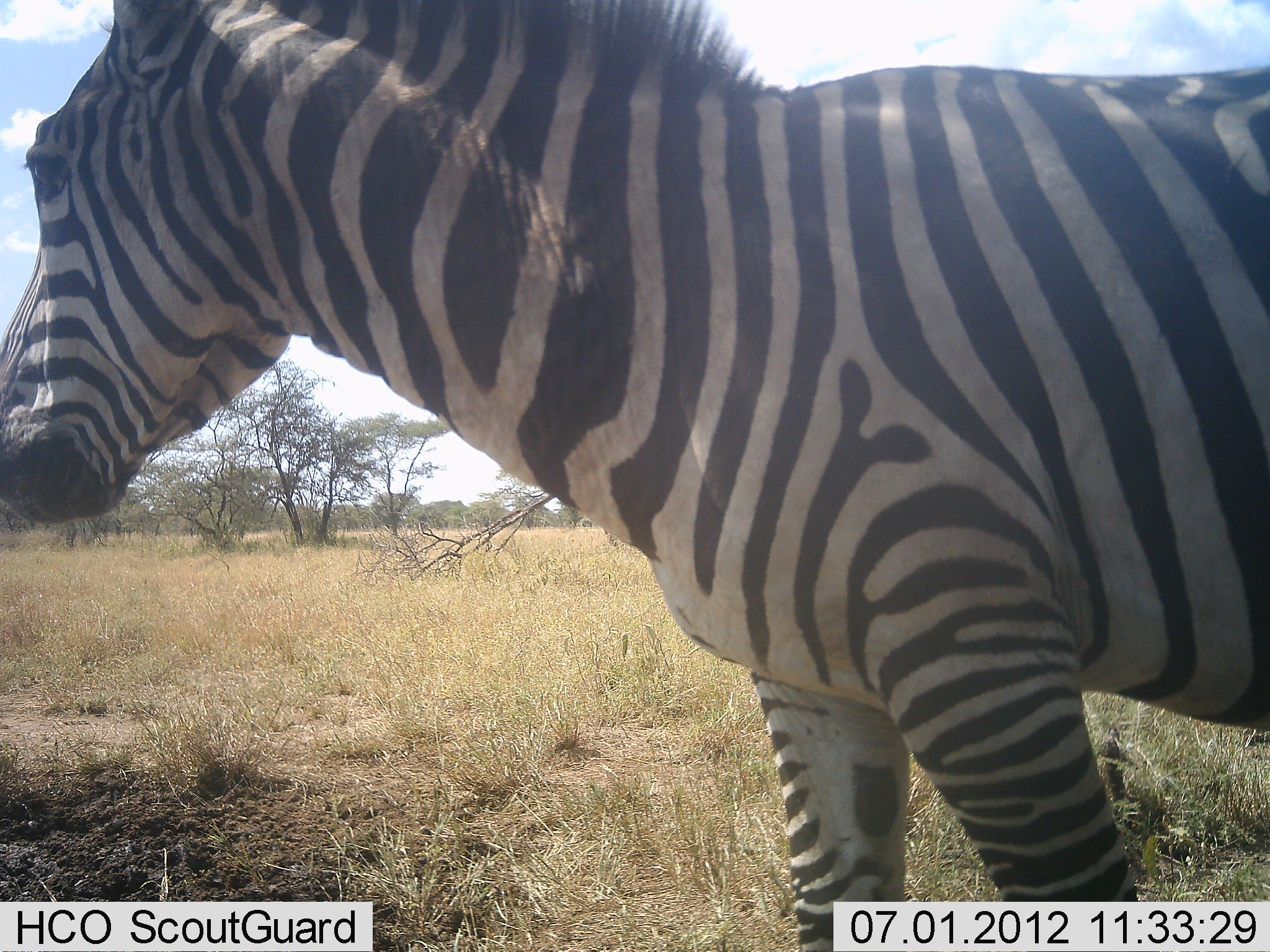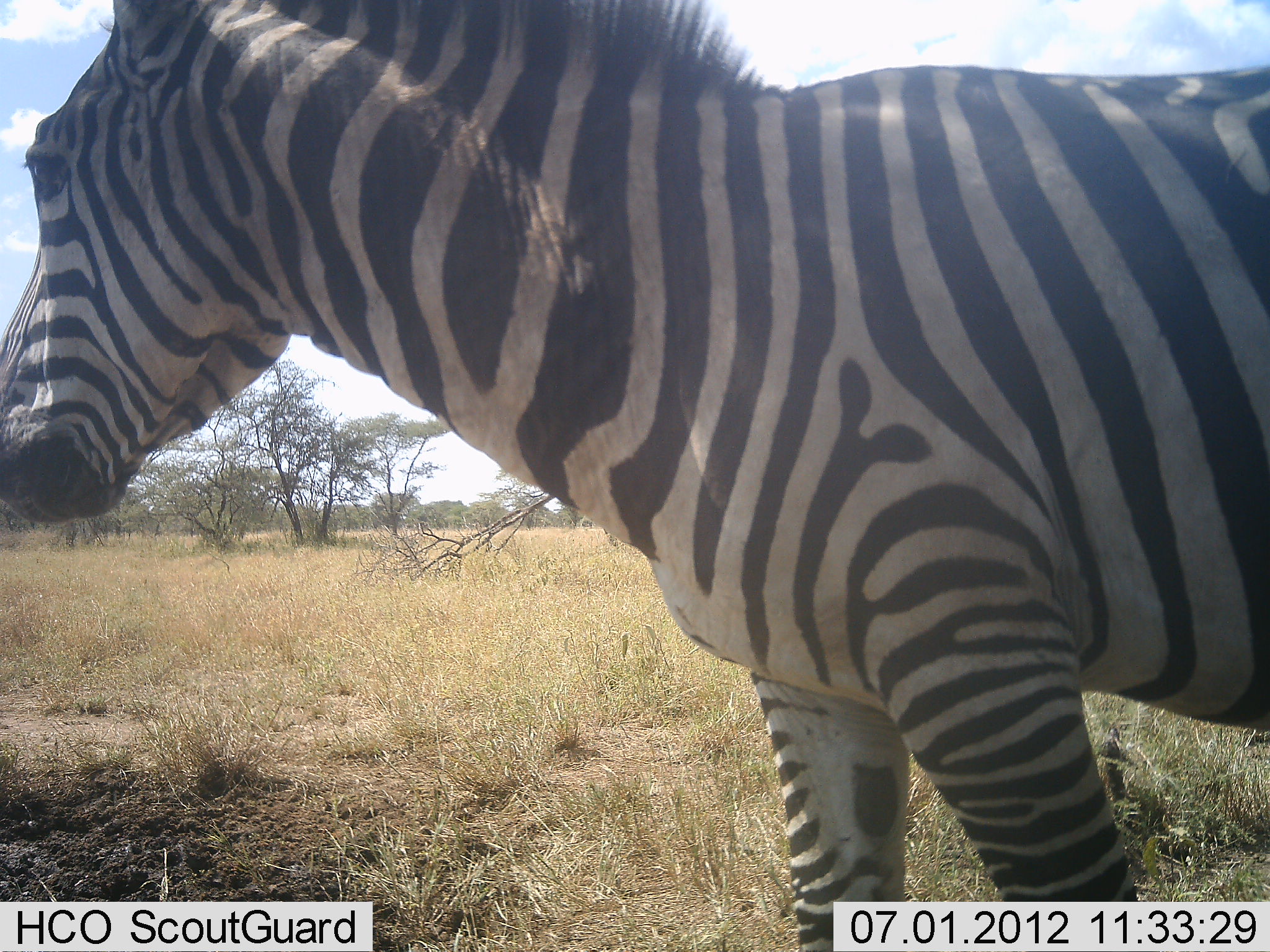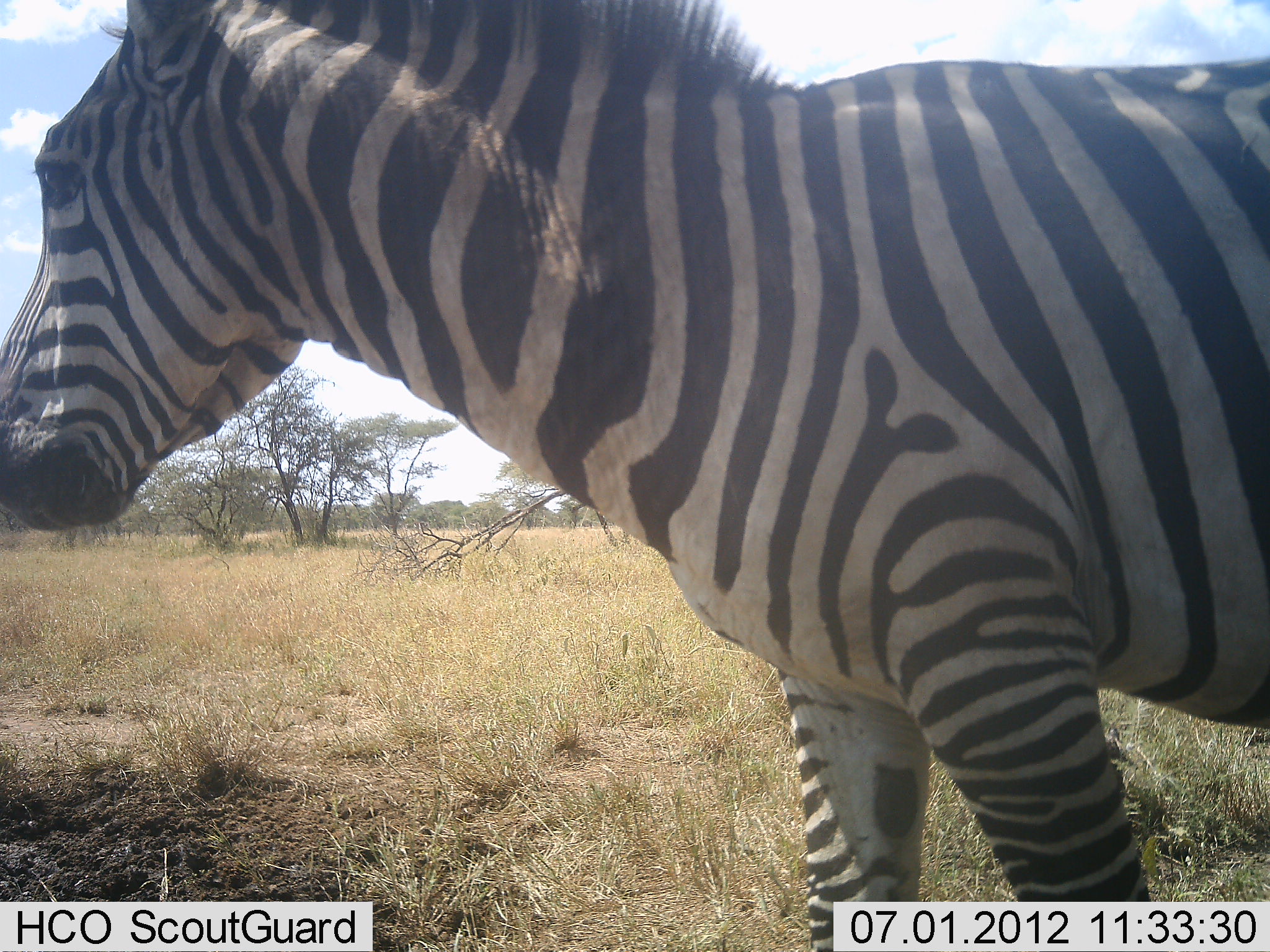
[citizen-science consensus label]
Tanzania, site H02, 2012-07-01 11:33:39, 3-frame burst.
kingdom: Animalia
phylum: Chordata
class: Mammalia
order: Perissodactyla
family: Equidae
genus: Equus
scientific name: Equus quagga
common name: plains zebra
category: zebra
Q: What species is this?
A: Zebra (plains zebra) (Equus quagga).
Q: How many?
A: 1.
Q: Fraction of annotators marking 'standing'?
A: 90%.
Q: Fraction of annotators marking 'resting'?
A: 0%.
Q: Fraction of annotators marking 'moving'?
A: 10%.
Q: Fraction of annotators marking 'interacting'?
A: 0%.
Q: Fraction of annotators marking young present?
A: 0%.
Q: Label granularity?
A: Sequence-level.